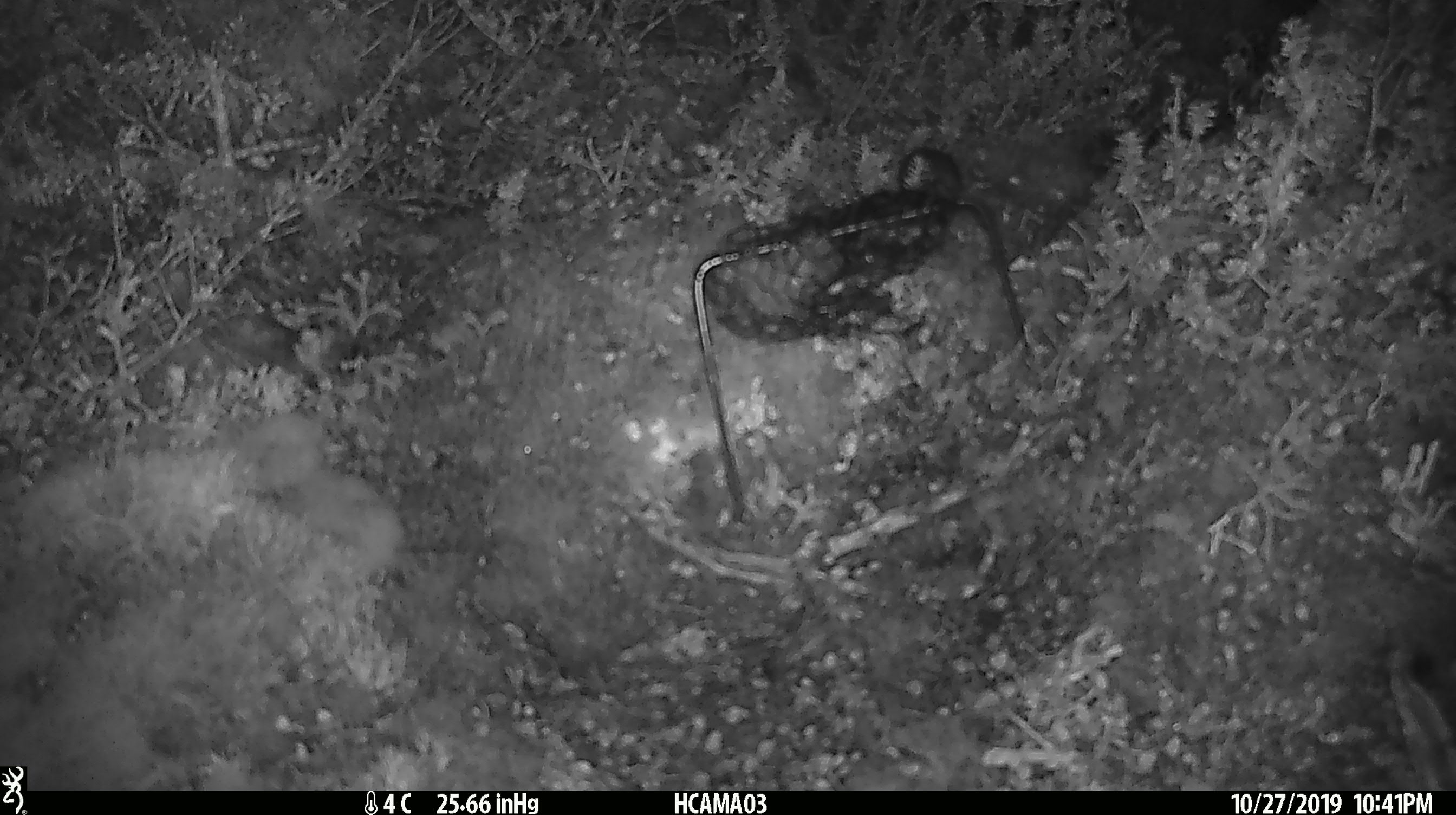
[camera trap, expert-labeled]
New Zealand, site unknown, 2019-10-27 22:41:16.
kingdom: Animalia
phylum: Chordata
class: Mammalia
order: Rodentia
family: Muridae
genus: Mus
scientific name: Mus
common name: mouse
Mouse (Mus).